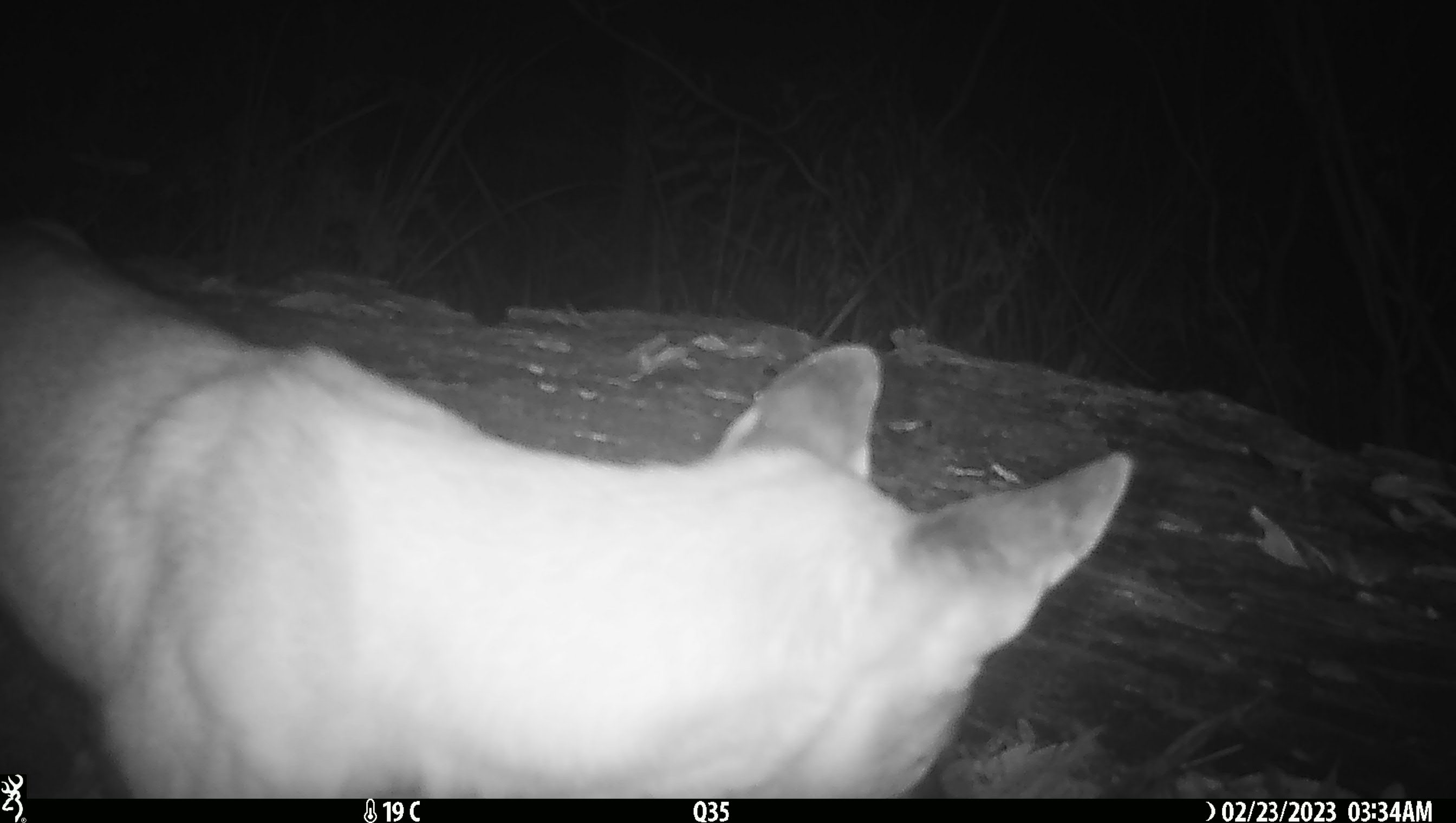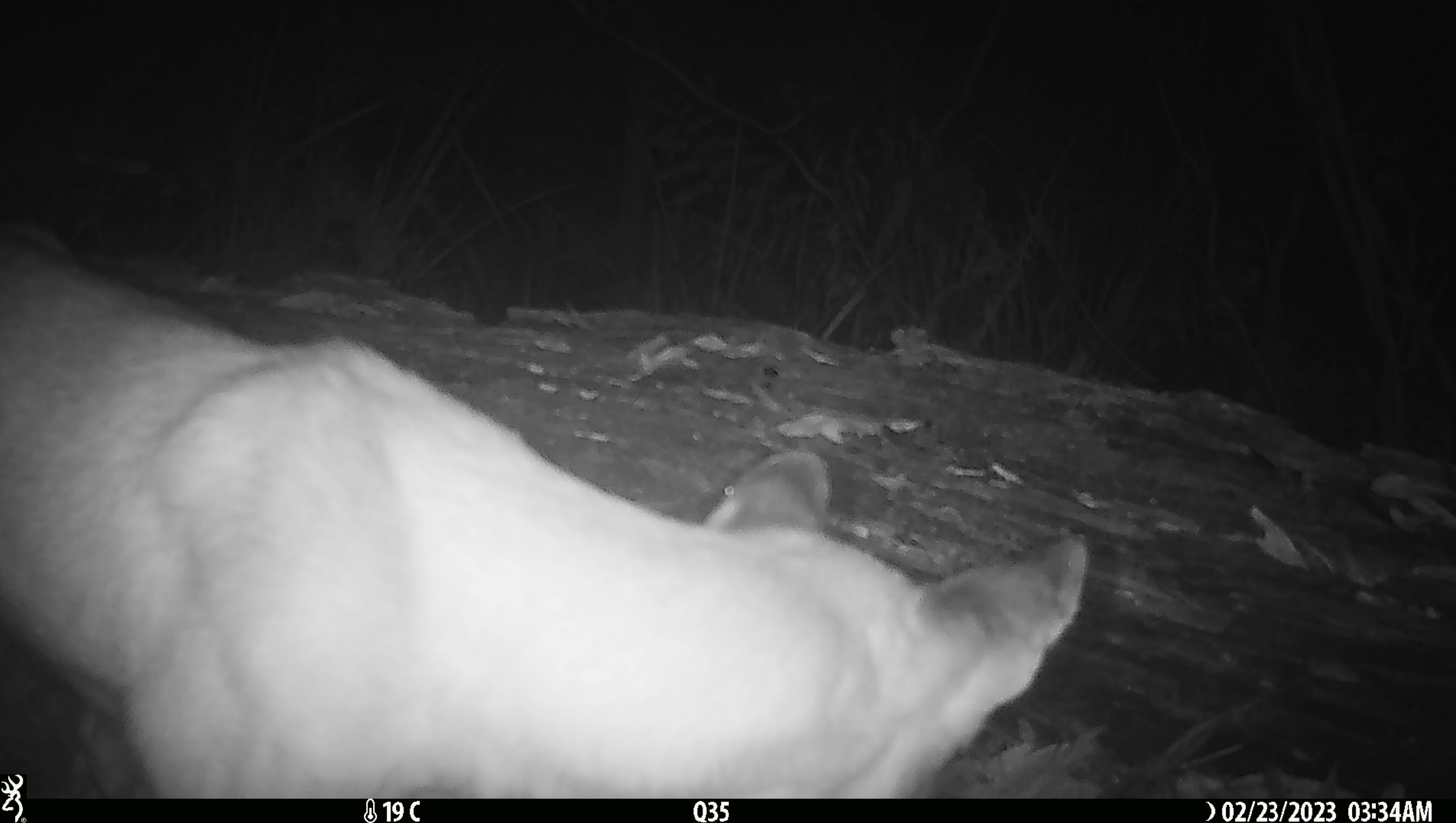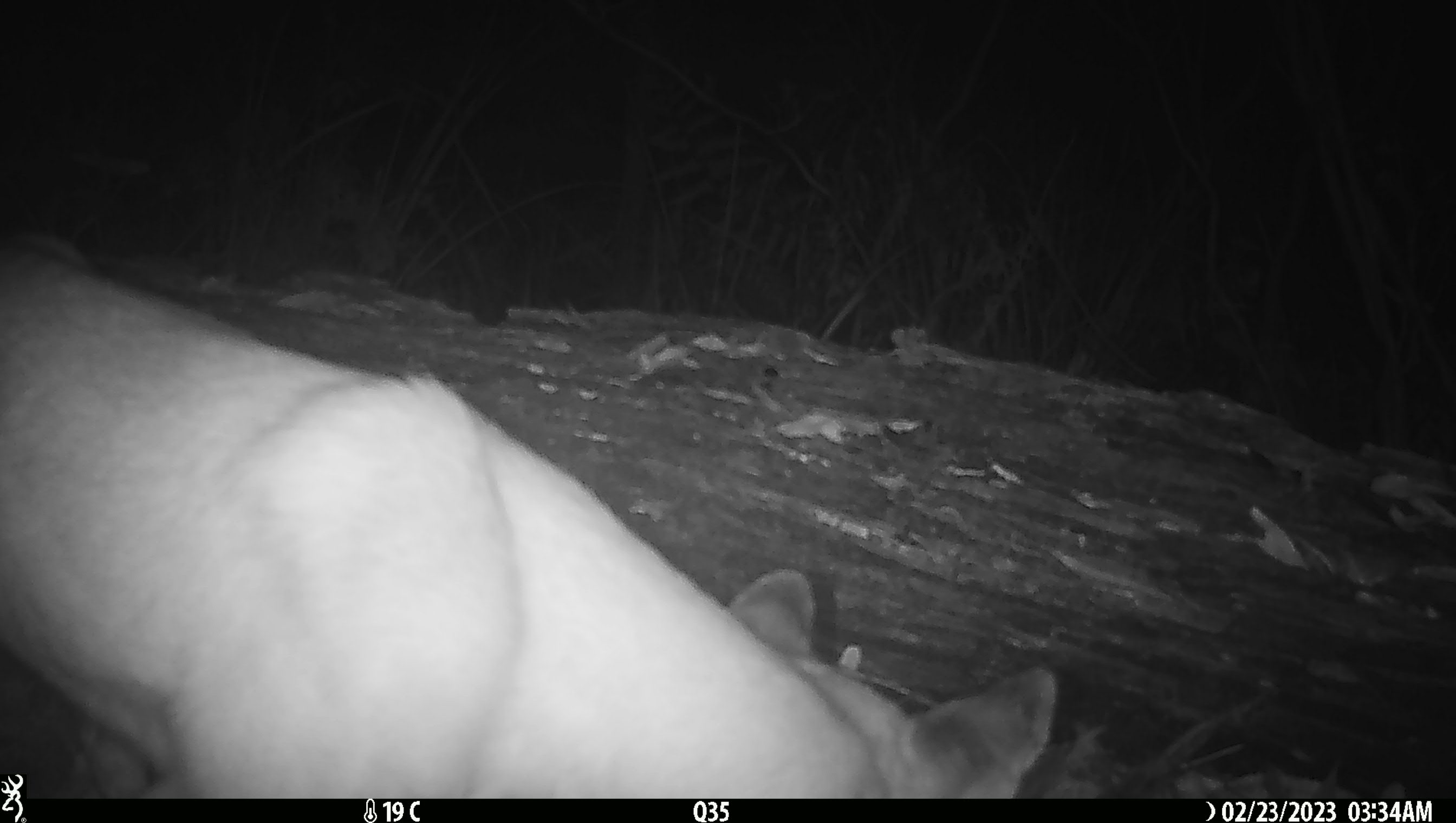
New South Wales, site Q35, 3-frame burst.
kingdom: Animalia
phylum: Chordata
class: Mammalia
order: Carnivora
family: Canidae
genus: Canis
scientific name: Canis familiaris dingo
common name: dingo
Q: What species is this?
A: Dingo (Canis familiaris dingo).